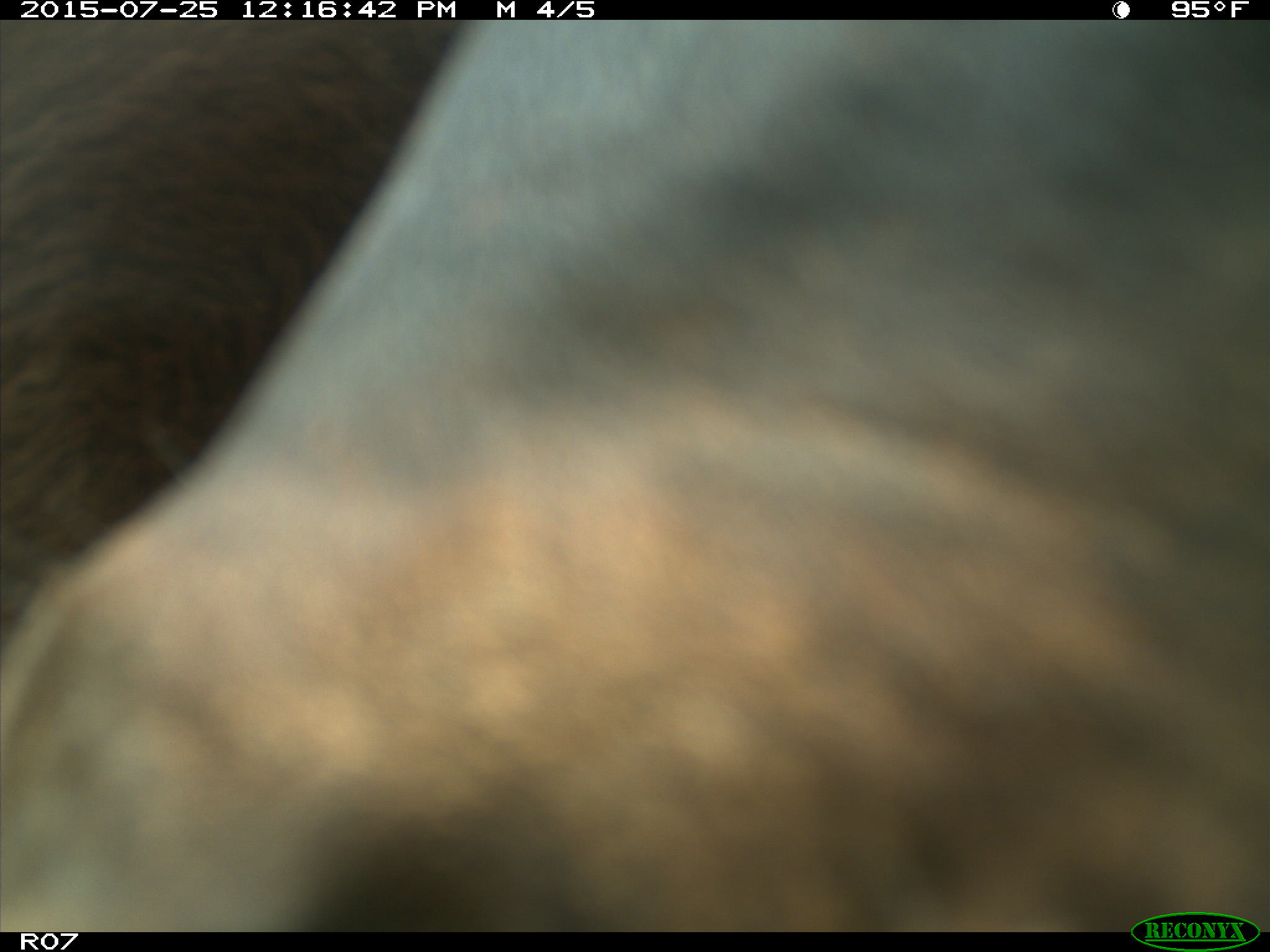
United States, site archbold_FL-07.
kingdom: Animalia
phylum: Chordata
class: Mammalia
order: Artiodactyla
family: Bovidae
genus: Bos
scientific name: Bos taurus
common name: domestic cow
Bos taurus (domestic cow).